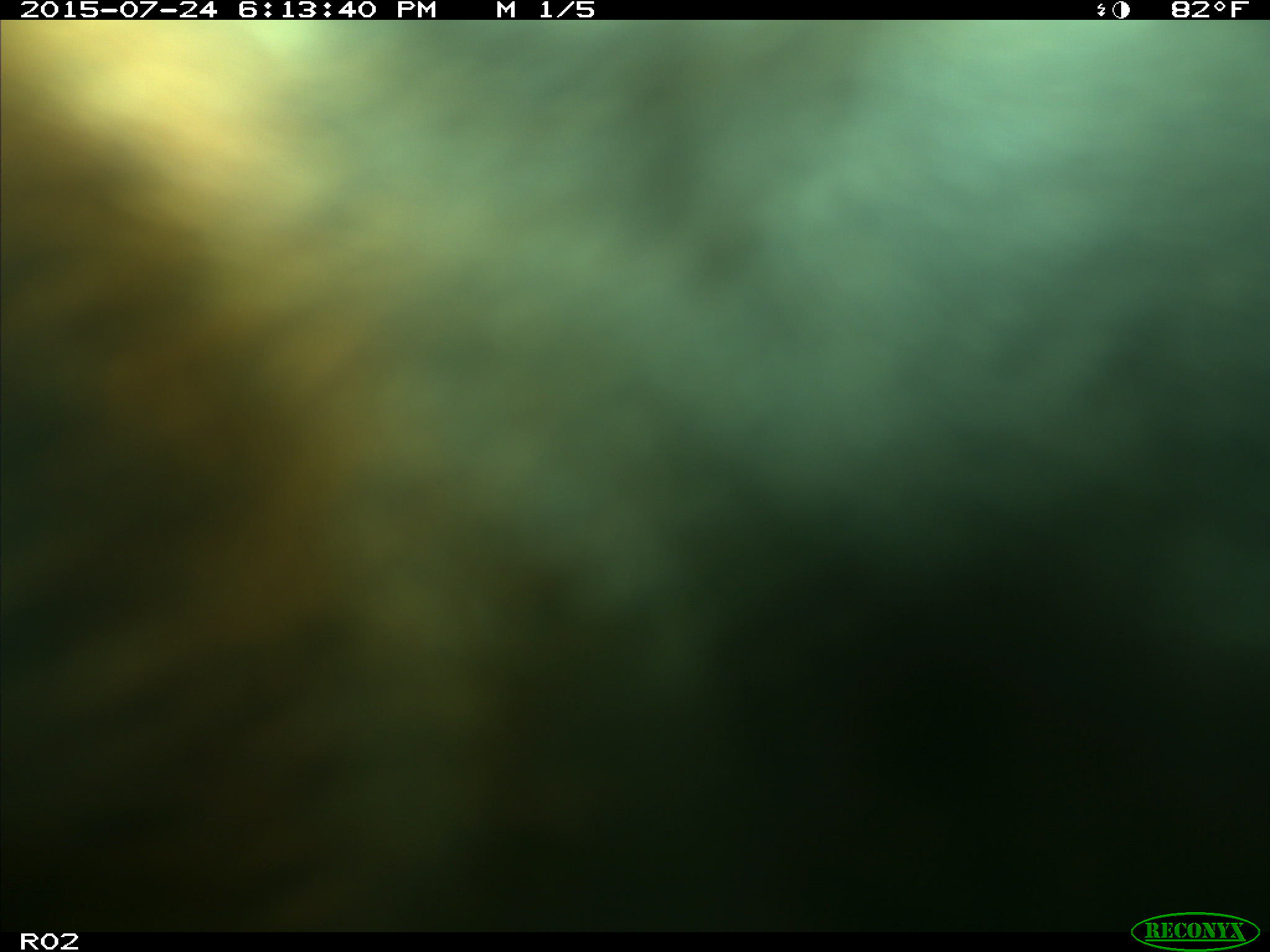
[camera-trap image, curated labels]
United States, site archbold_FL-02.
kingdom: Animalia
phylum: Chordata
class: Mammalia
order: Artiodactyla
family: Bovidae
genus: Bos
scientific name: Bos taurus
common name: domestic cow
Bos taurus (domestic cow).